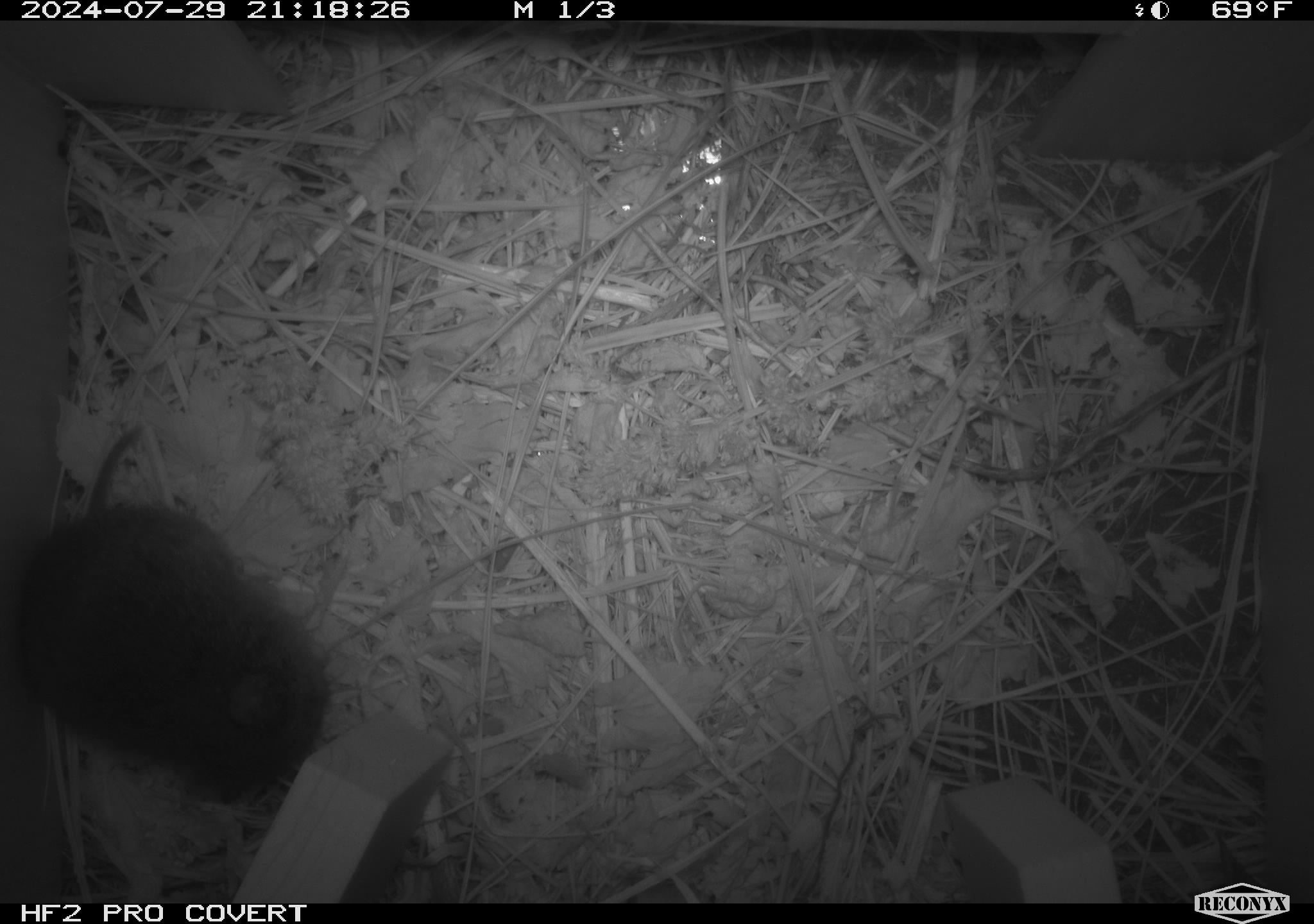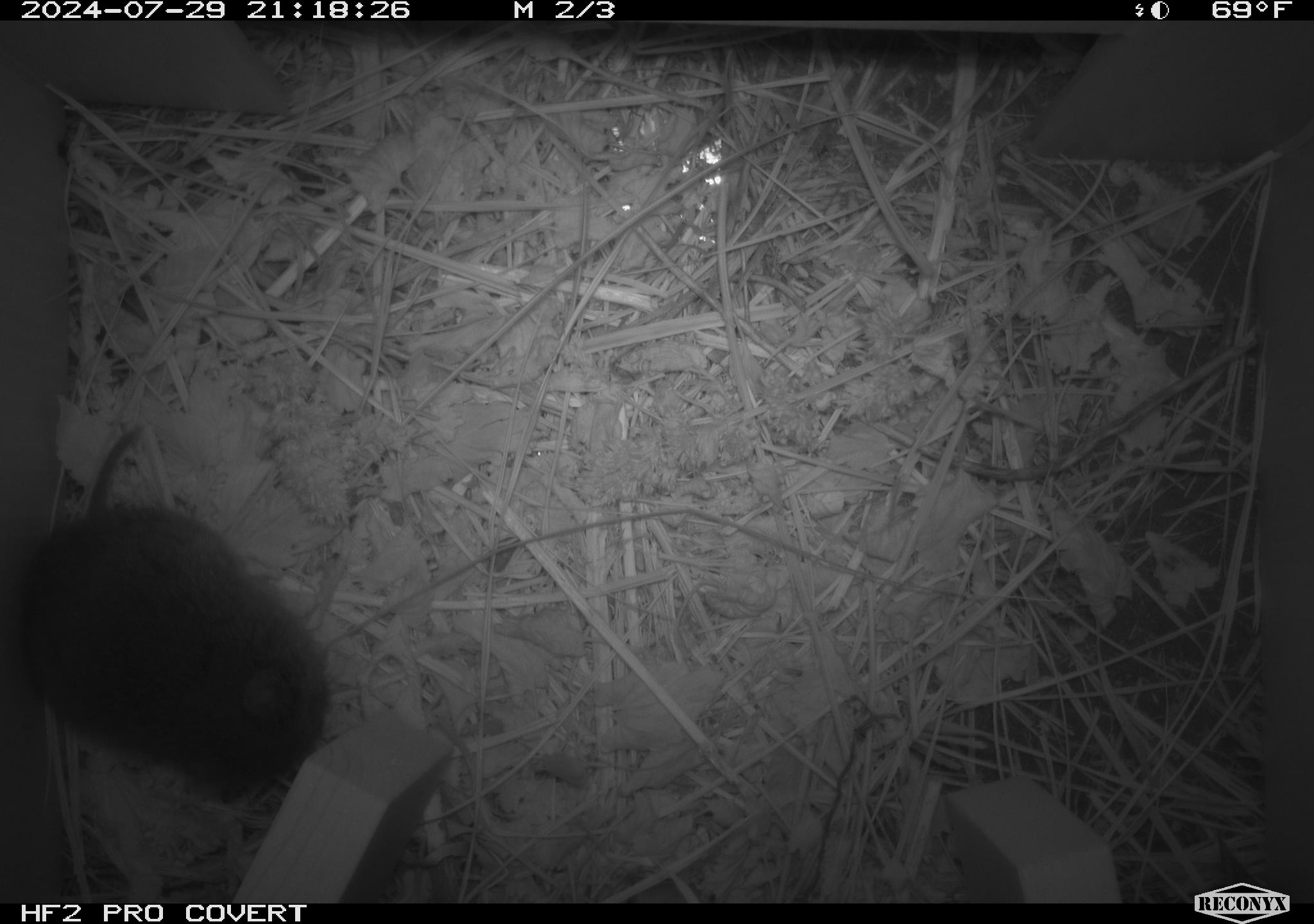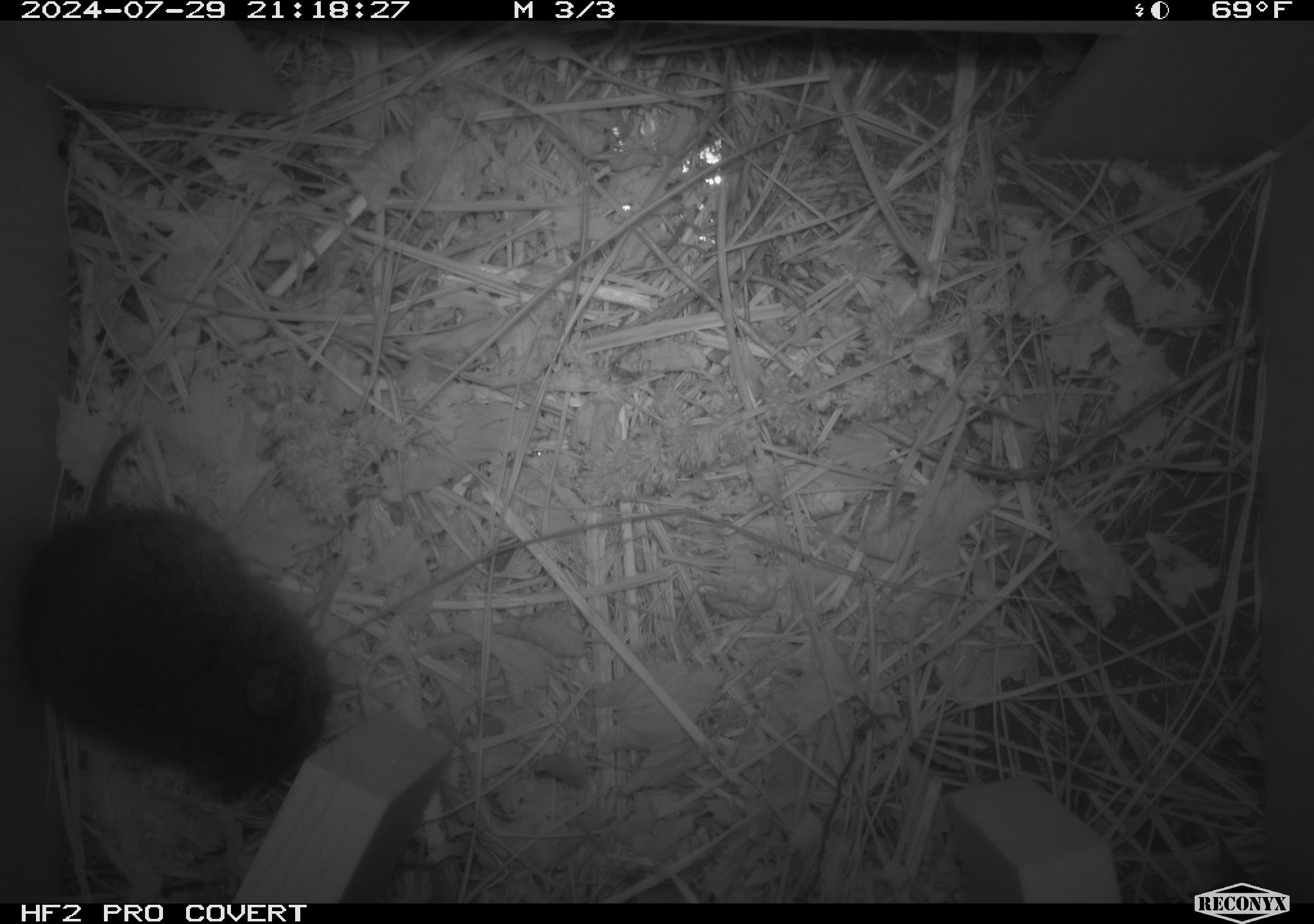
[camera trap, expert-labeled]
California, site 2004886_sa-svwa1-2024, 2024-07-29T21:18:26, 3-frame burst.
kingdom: Animalia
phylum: Chordata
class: Mammalia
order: Rodentia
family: Cricetidae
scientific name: Arvicolinae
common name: voles, lemmings, and muskrats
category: arvicolinae subfamily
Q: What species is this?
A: Arvicolinae subfamily (voles, lemmings, and muskrats) (Arvicolinae).